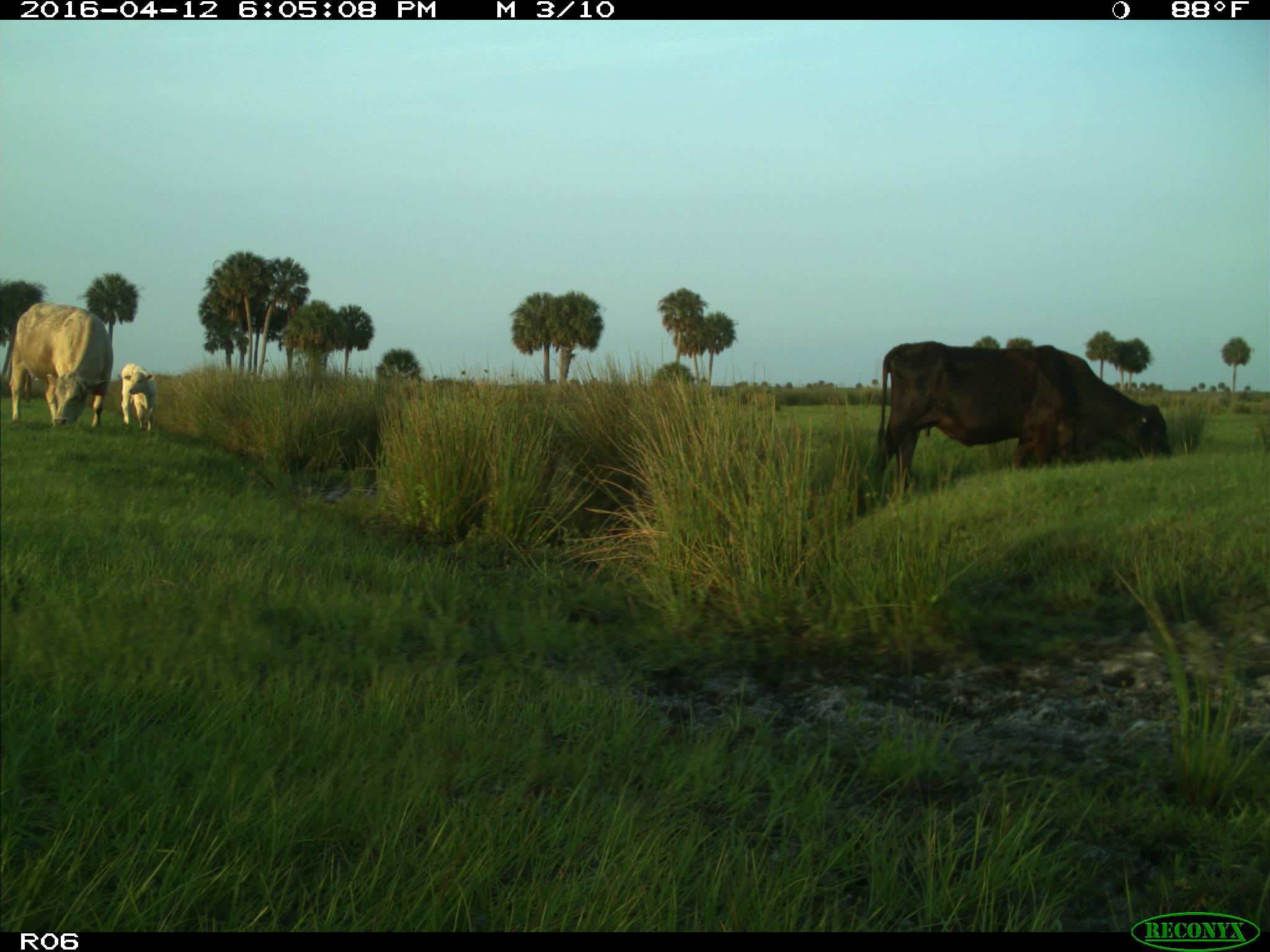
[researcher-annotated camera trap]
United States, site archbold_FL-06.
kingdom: Animalia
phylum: Chordata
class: Mammalia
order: Artiodactyla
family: Bovidae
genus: Bos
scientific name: Bos taurus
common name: domestic cow